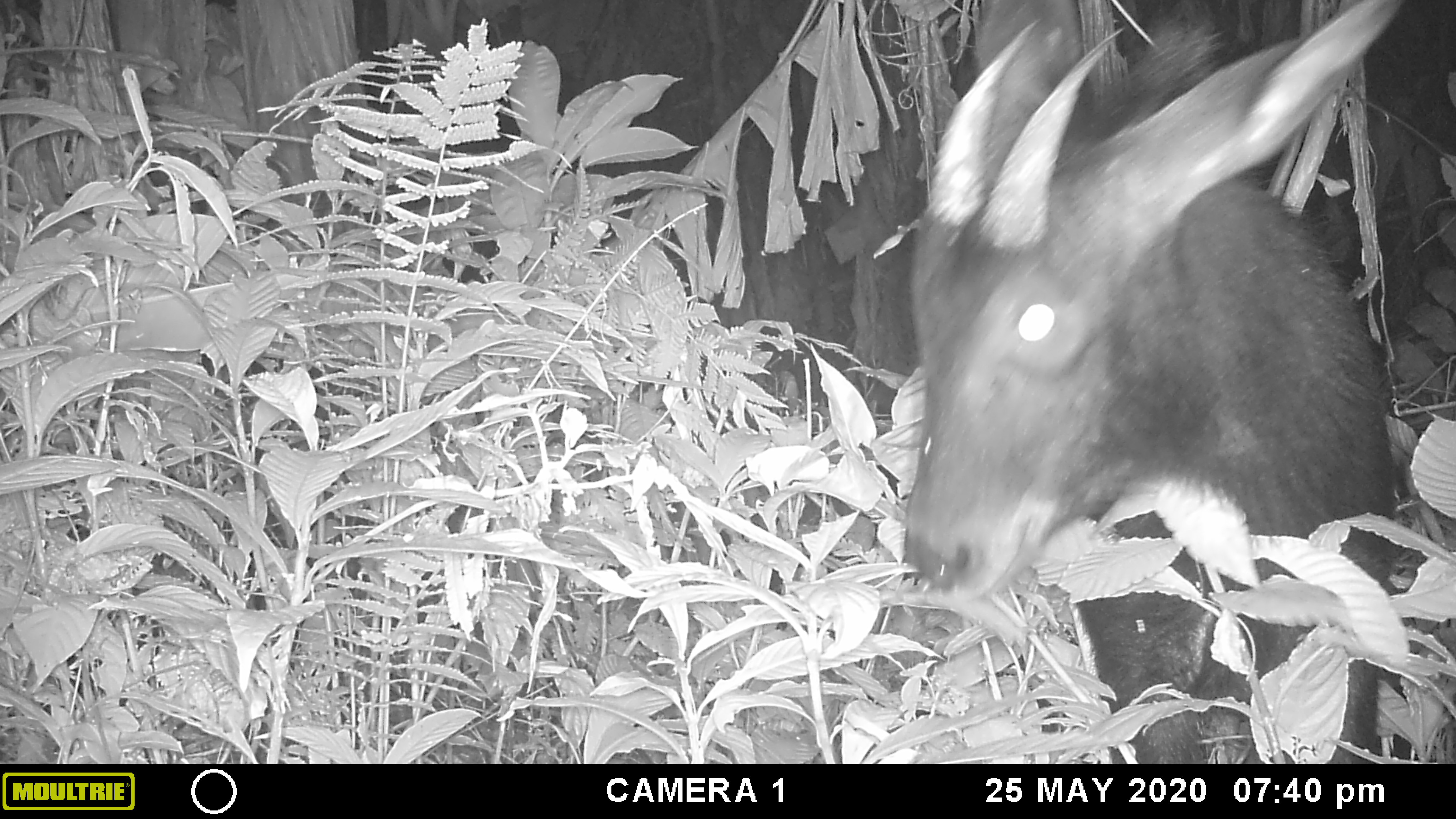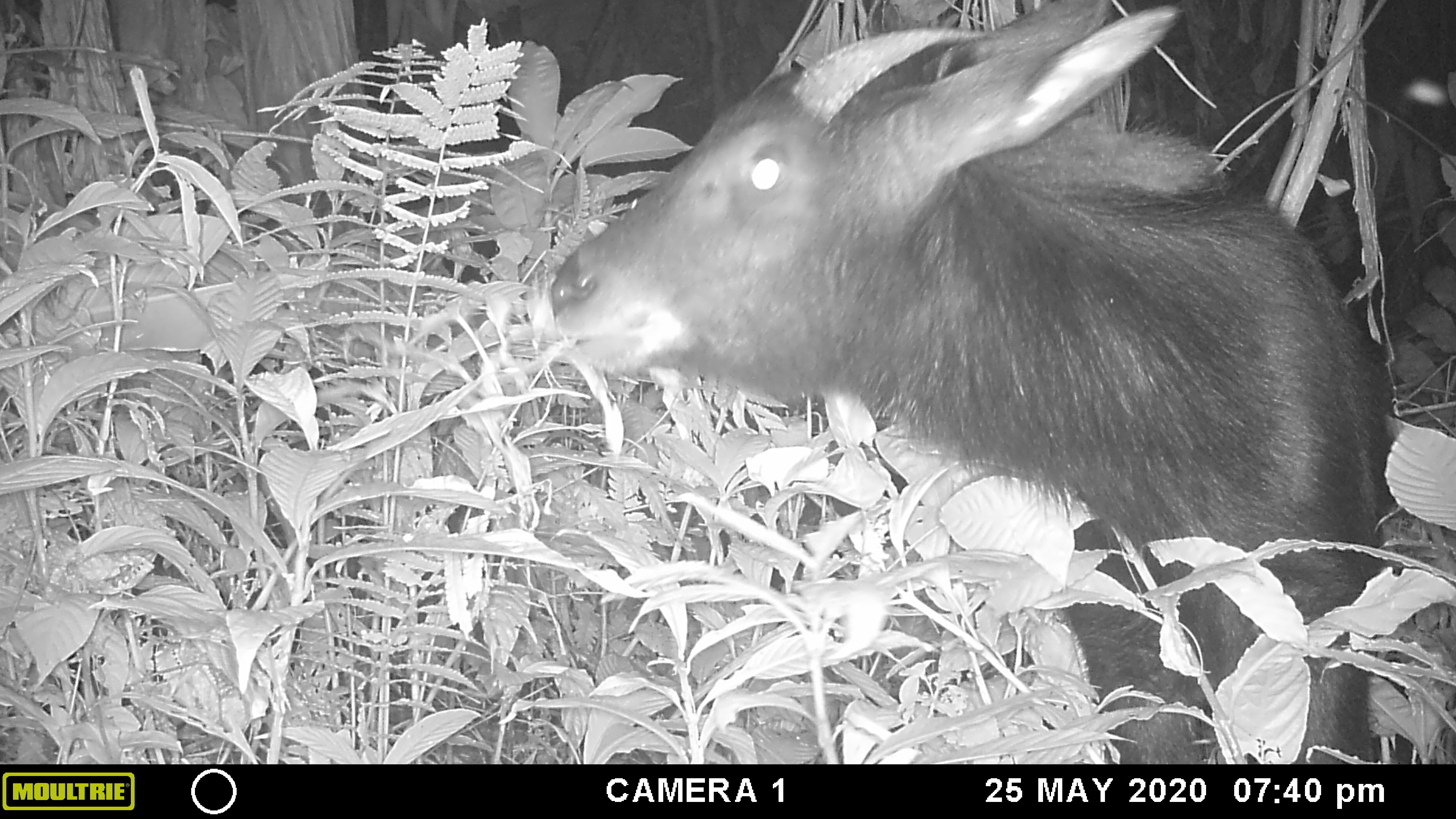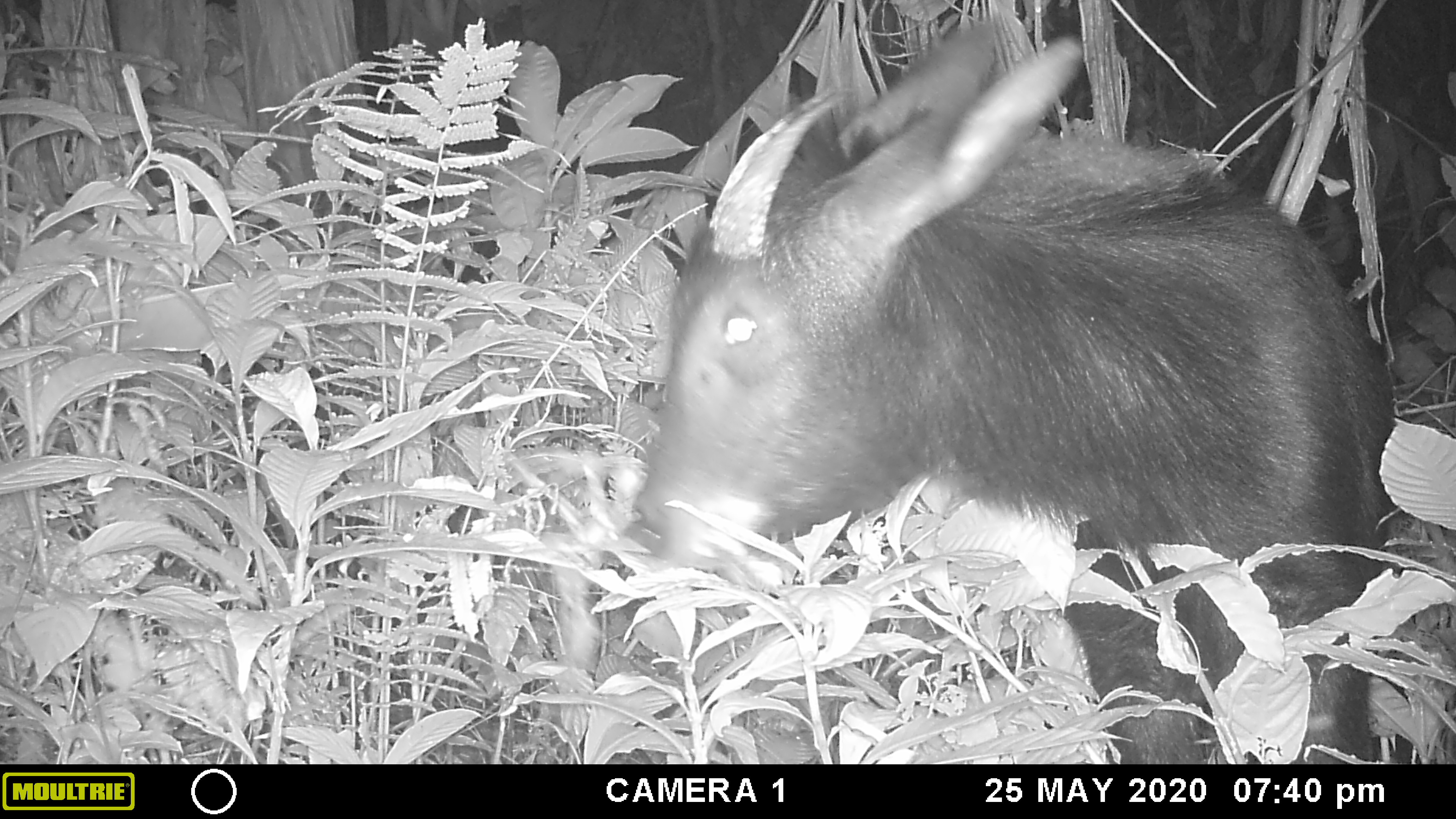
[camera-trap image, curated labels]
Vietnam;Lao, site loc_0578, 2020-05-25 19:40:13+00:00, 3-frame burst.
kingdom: Animalia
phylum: Chordata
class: Mammalia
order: Artiodactyla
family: Bovidae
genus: Capricornis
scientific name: Capricornis sumatraensis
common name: chinese serow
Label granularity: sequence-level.